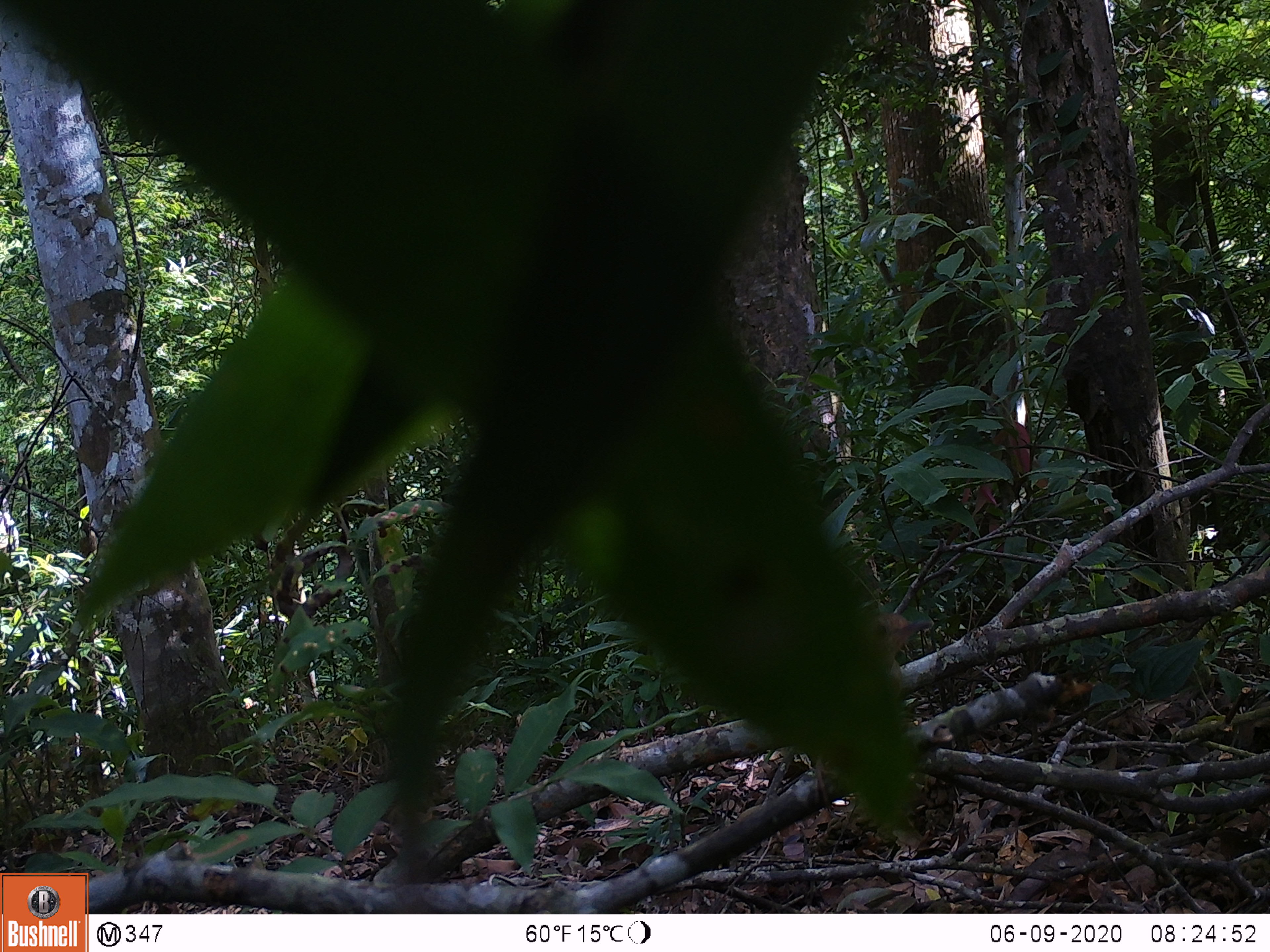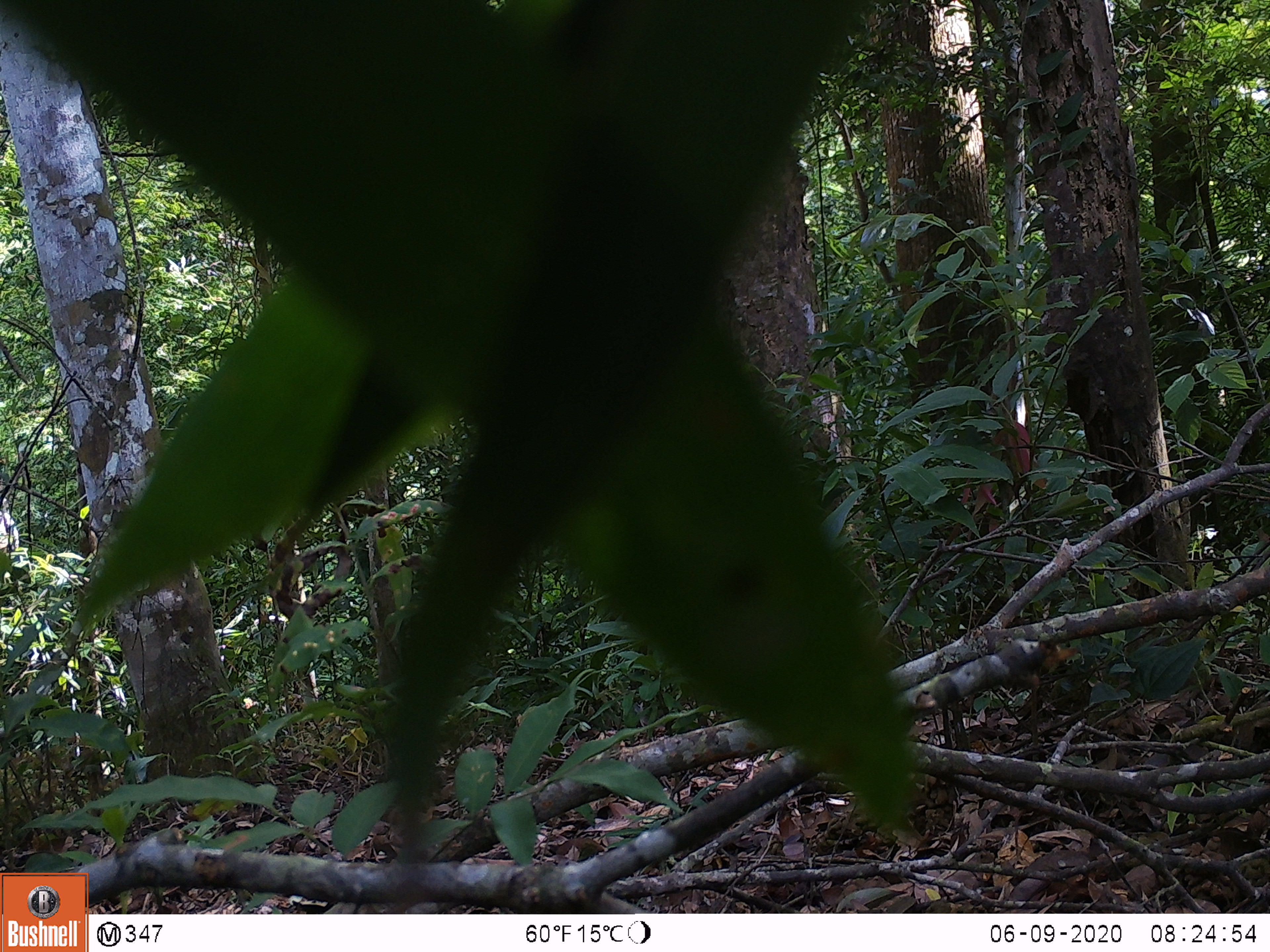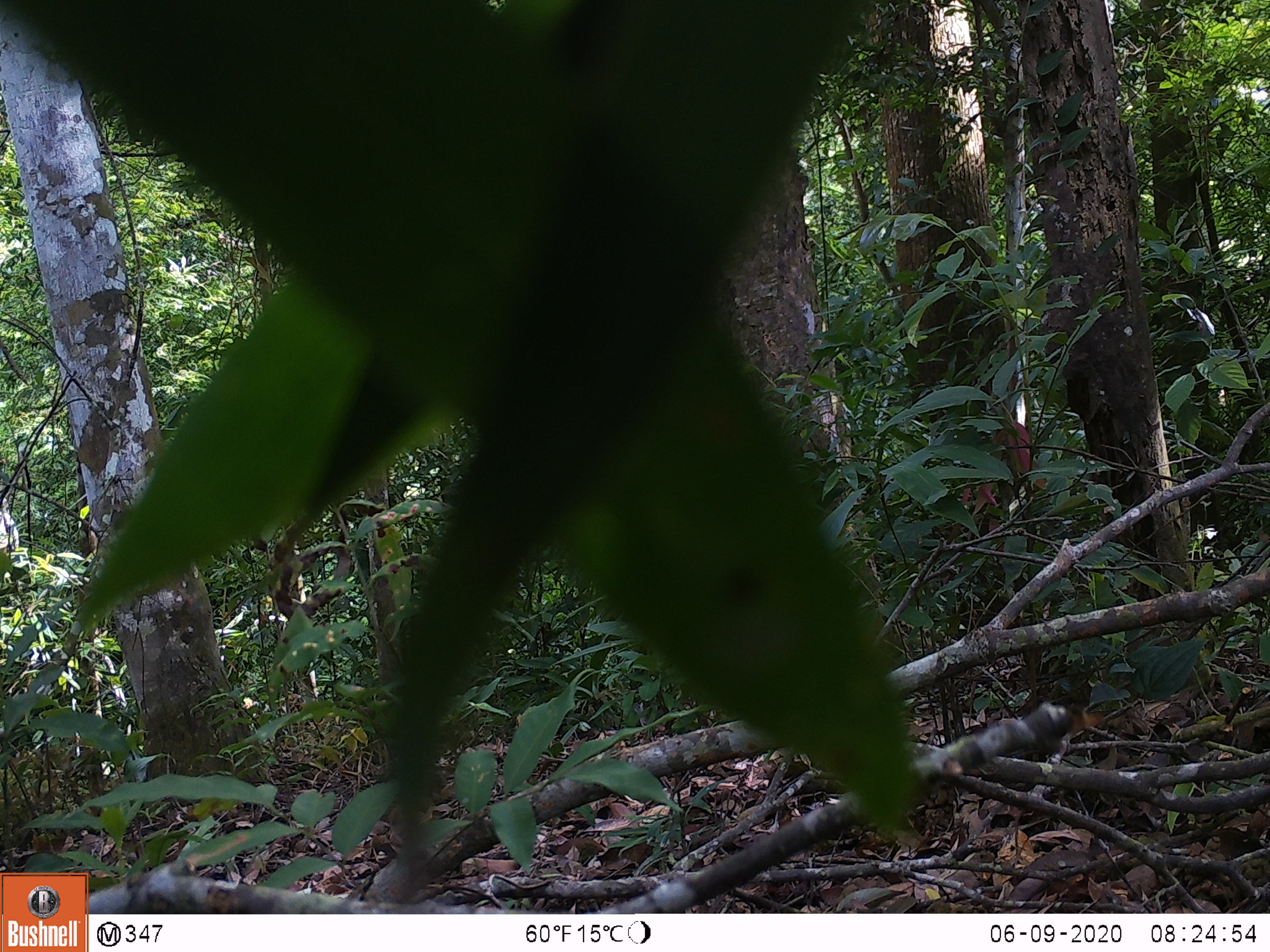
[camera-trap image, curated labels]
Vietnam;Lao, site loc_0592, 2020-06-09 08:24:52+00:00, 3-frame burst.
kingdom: Animalia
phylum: Chordata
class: Aves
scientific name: Aves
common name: bird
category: unidentified bird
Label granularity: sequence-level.